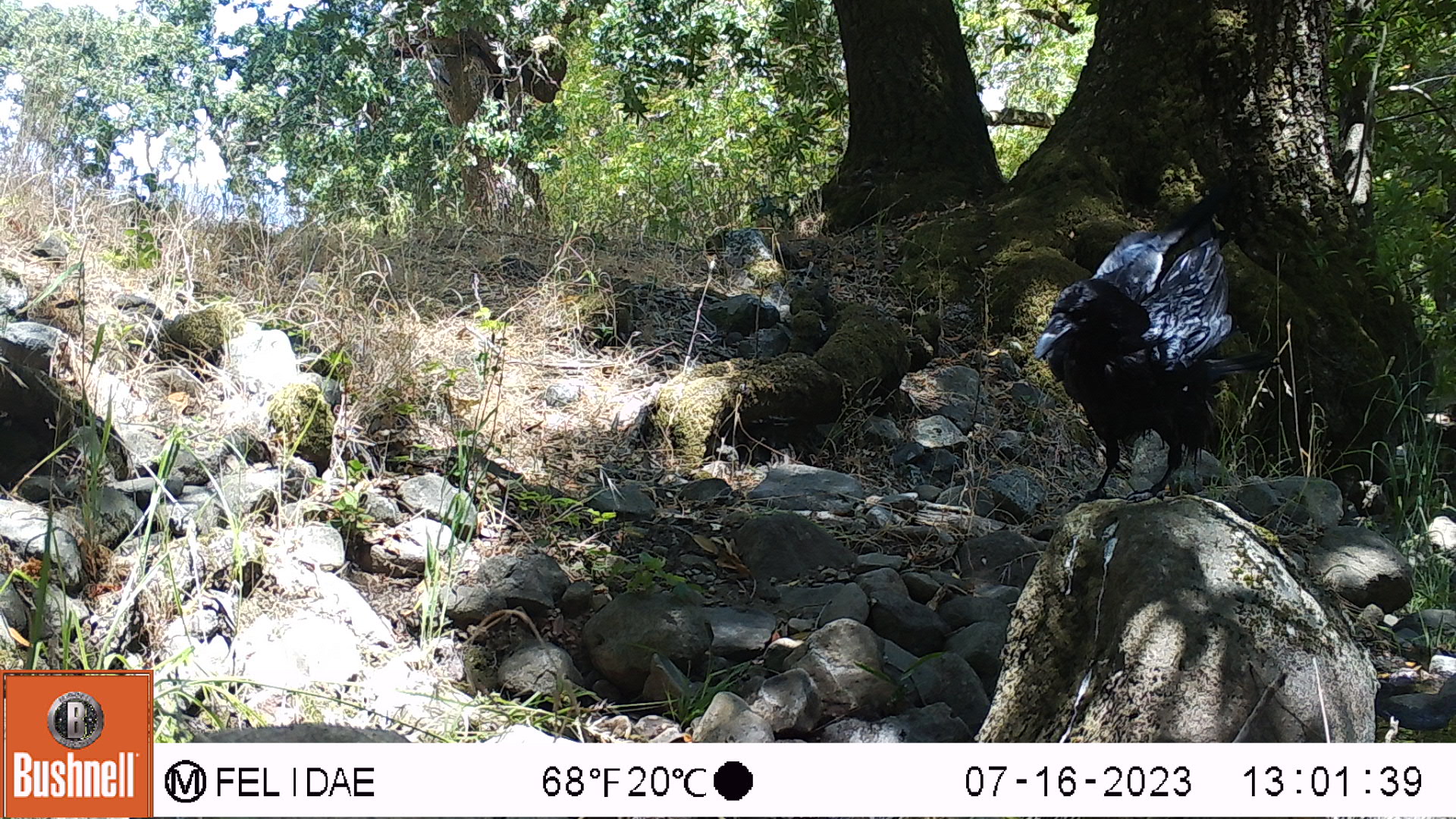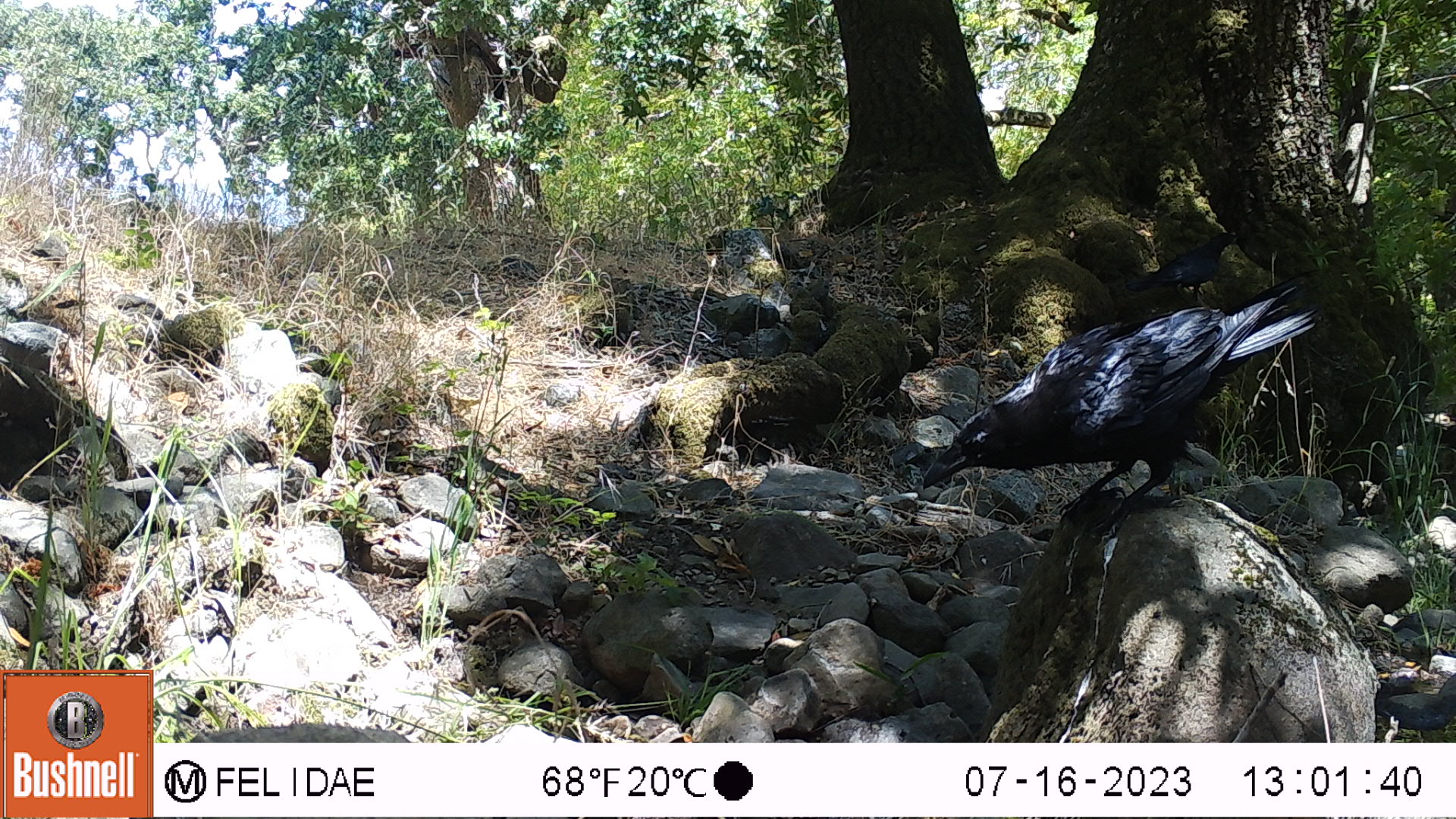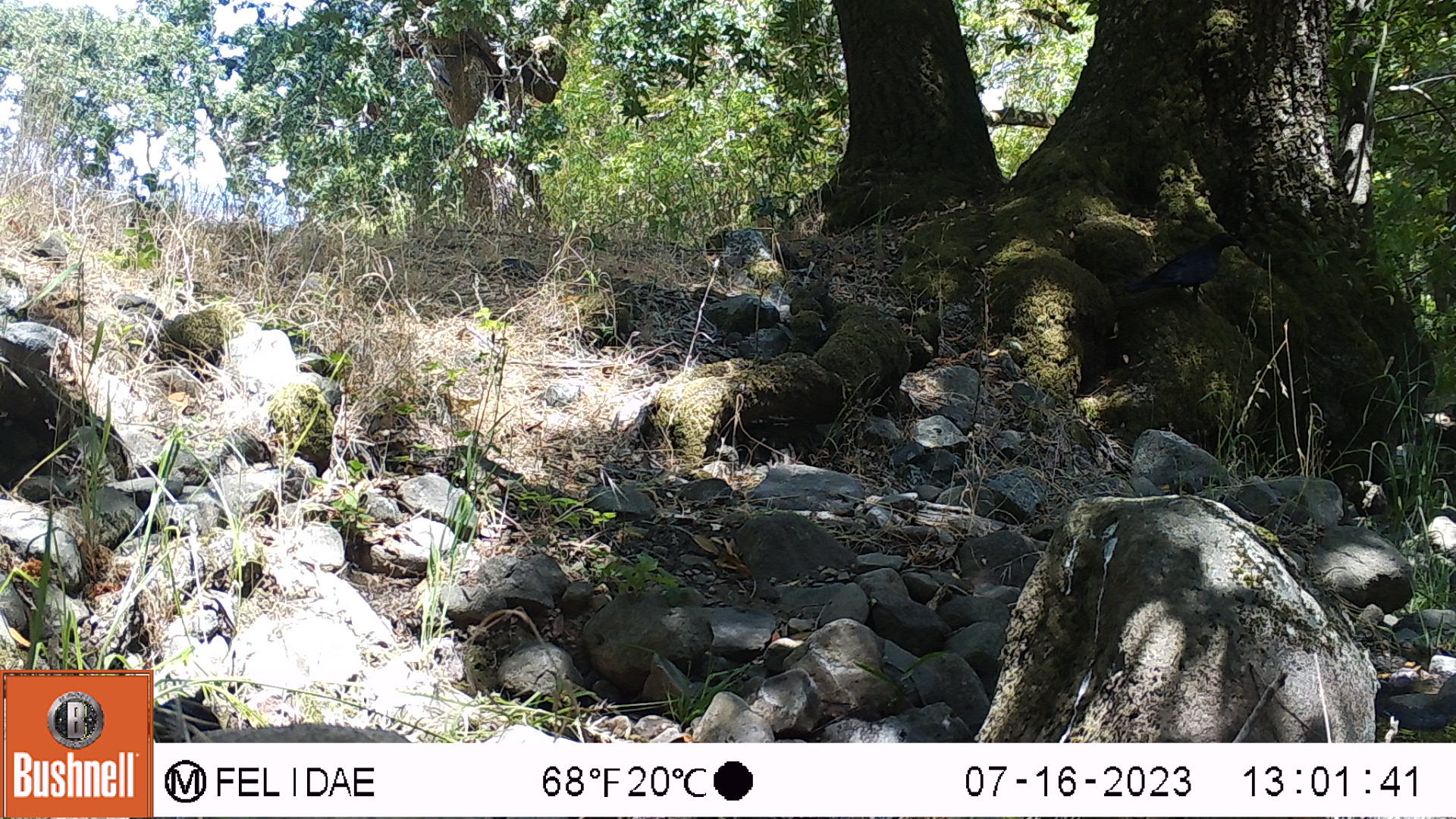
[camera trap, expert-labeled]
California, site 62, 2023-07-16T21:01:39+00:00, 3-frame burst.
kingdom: Animalia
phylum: Chordata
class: Aves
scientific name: Aves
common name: bird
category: unknown bird